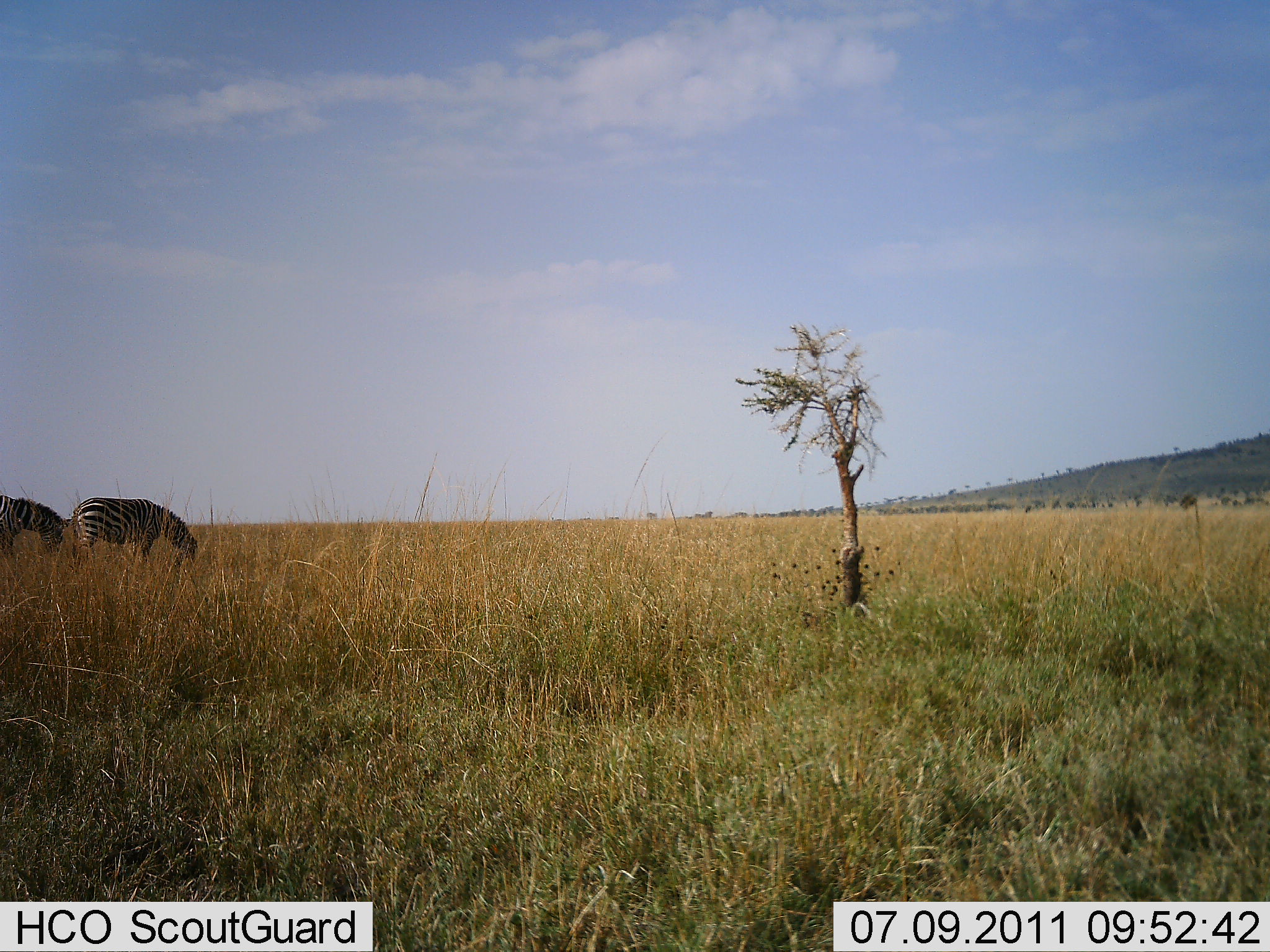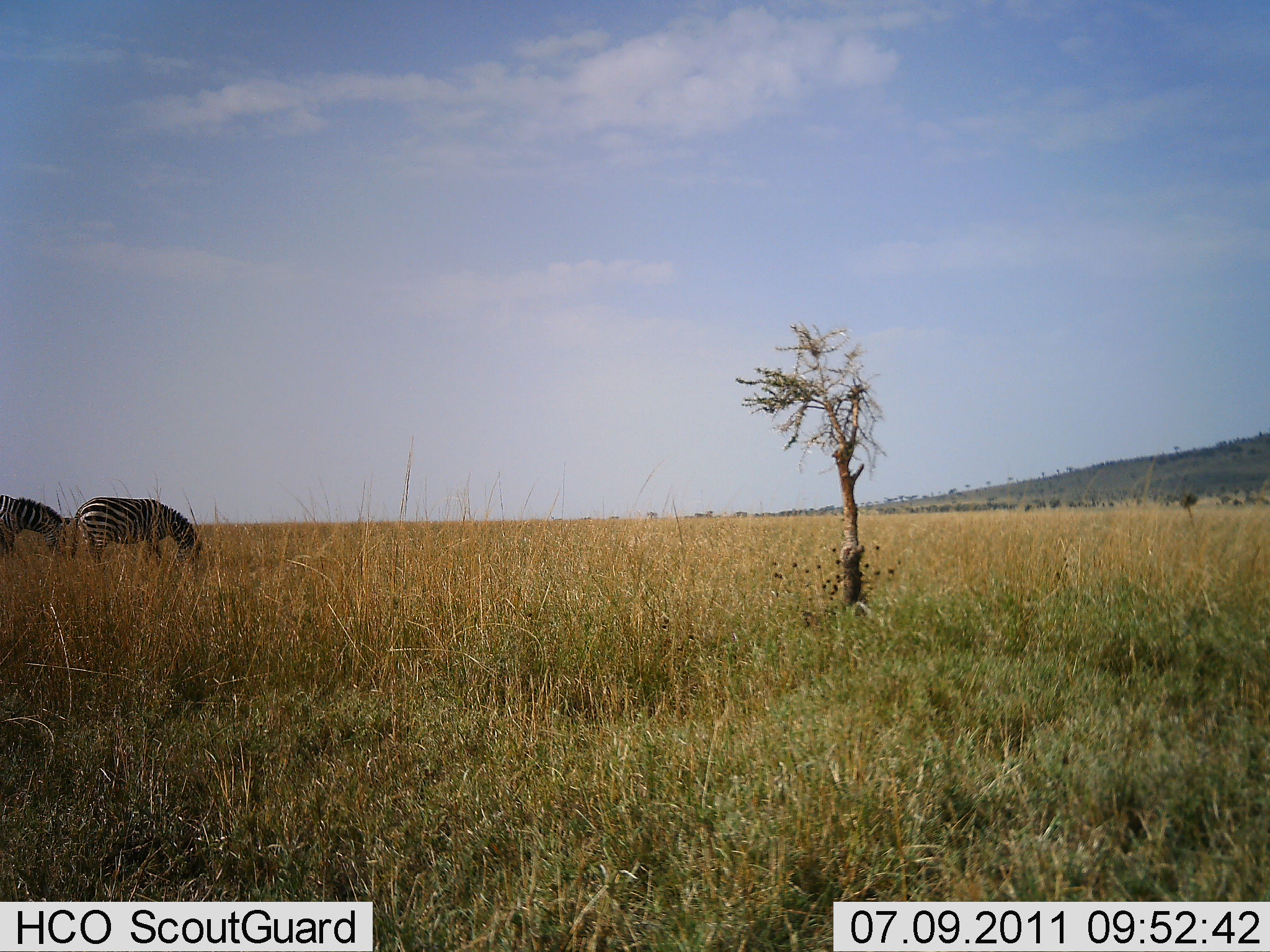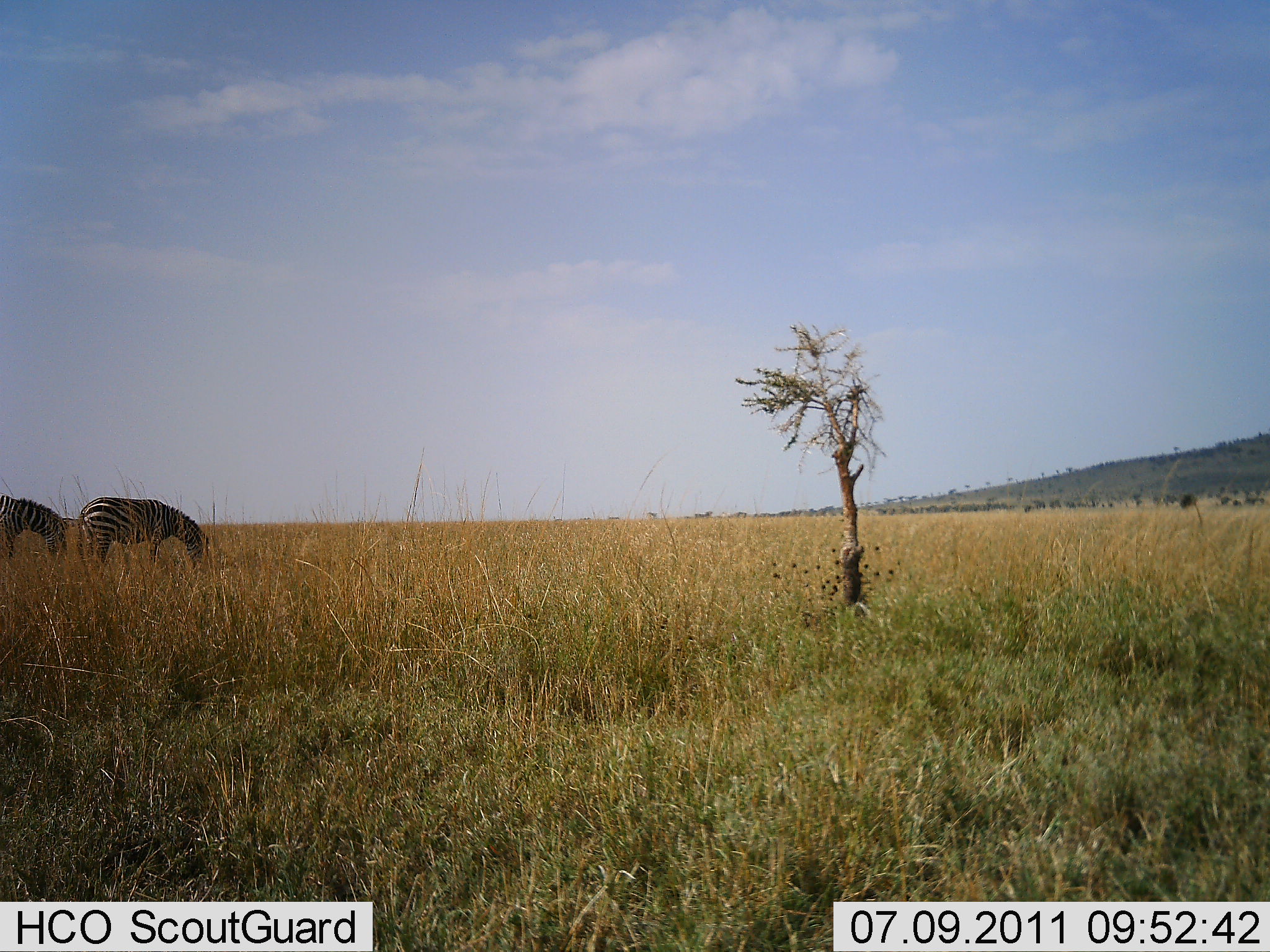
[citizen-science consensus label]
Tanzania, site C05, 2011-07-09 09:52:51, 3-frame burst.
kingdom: Animalia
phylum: Chordata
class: Mammalia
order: Perissodactyla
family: Equidae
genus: Equus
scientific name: Equus quagga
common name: plains zebra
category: zebra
Zebra (plains zebra) (Equus quagga), count 2. Behavior (volunteer vote fractions): standing 31%, resting 0%, moving 8%, interacting 0%. Young present (vote fraction): 0%. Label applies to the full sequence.